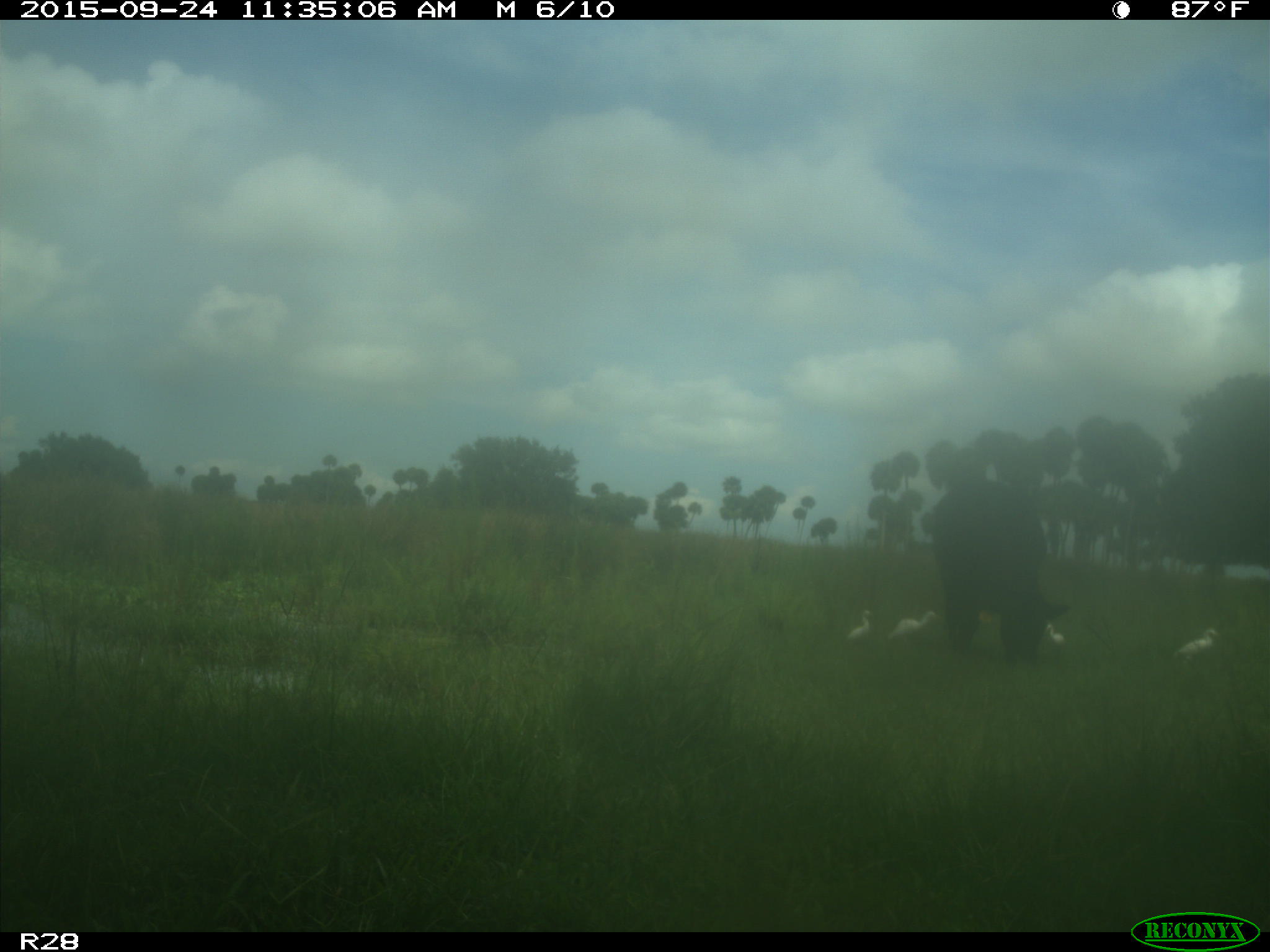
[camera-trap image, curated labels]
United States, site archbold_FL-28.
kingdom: Animalia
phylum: Chordata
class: Mammalia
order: Artiodactyla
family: Bovidae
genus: Bos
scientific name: Bos taurus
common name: domestic cow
Bos taurus (domestic cow).